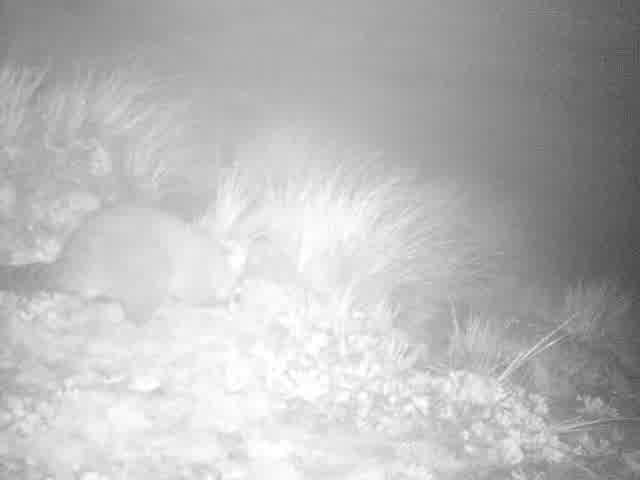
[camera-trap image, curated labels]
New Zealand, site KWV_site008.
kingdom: Animalia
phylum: Chordata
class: Mammalia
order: Diprotodontia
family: Phalangeridae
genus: Trichosurus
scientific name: Trichosurus vulpecula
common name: common brushtail possum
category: possum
Possum (common brushtail possum) (Trichosurus vulpecula).